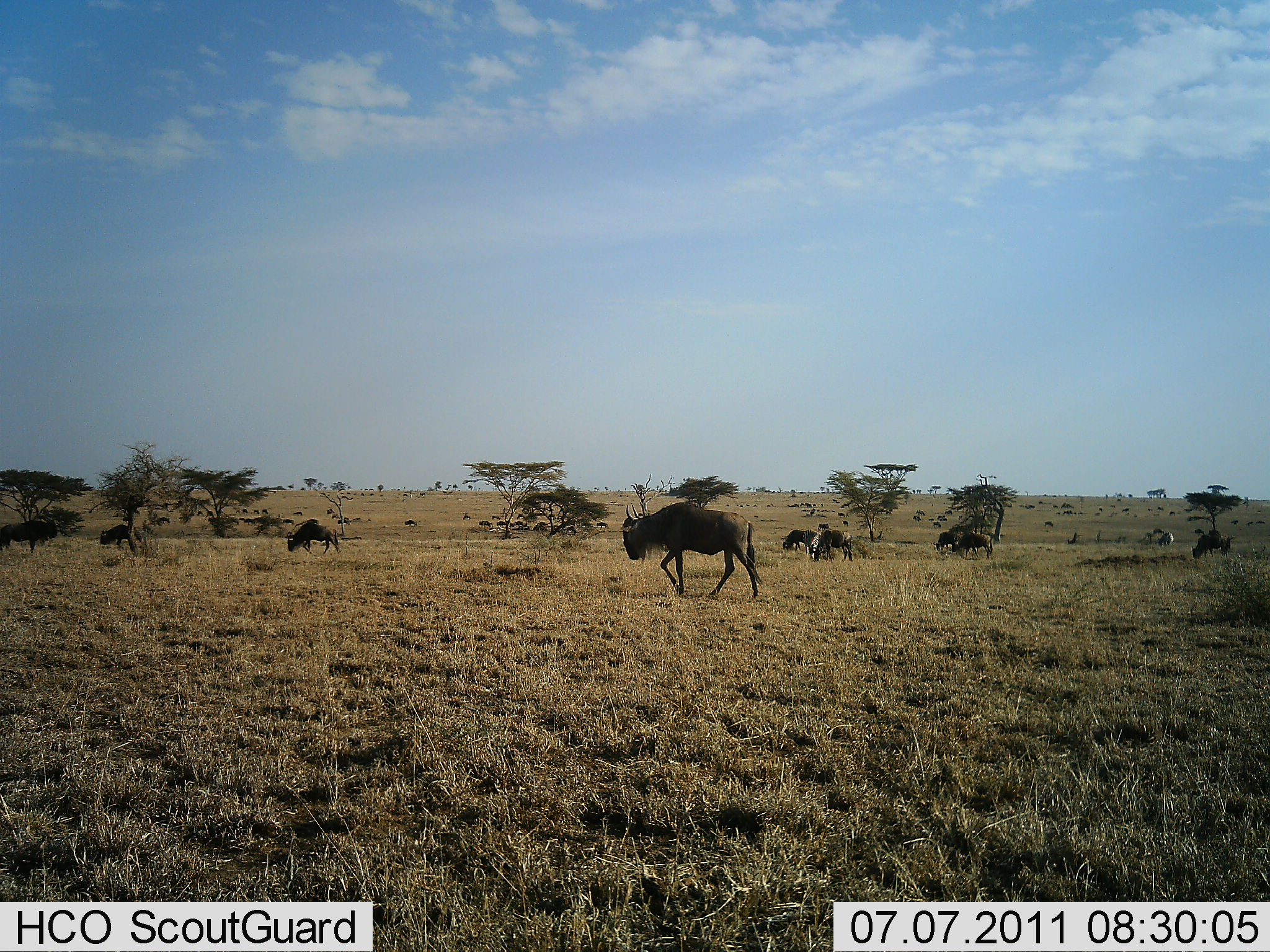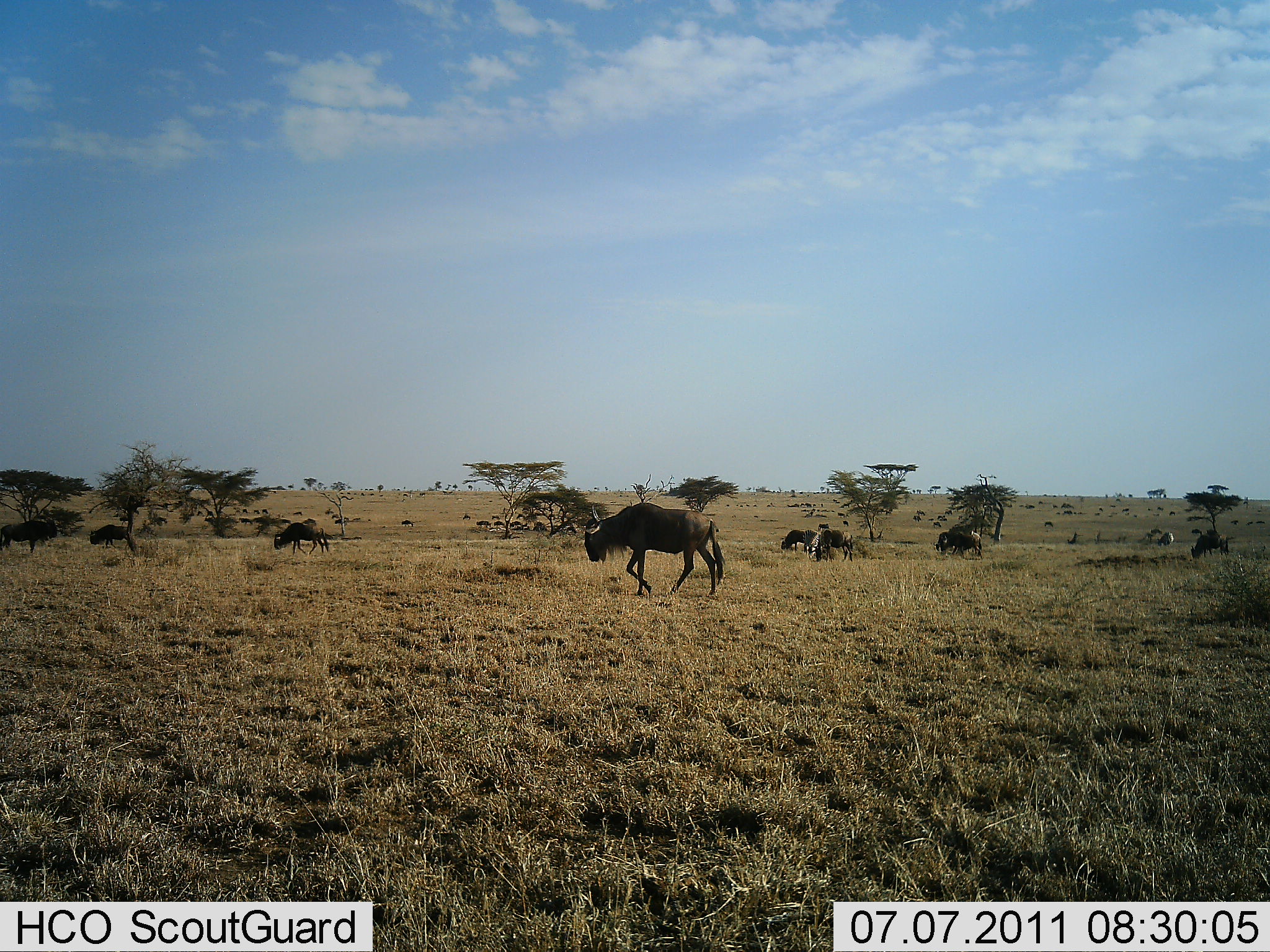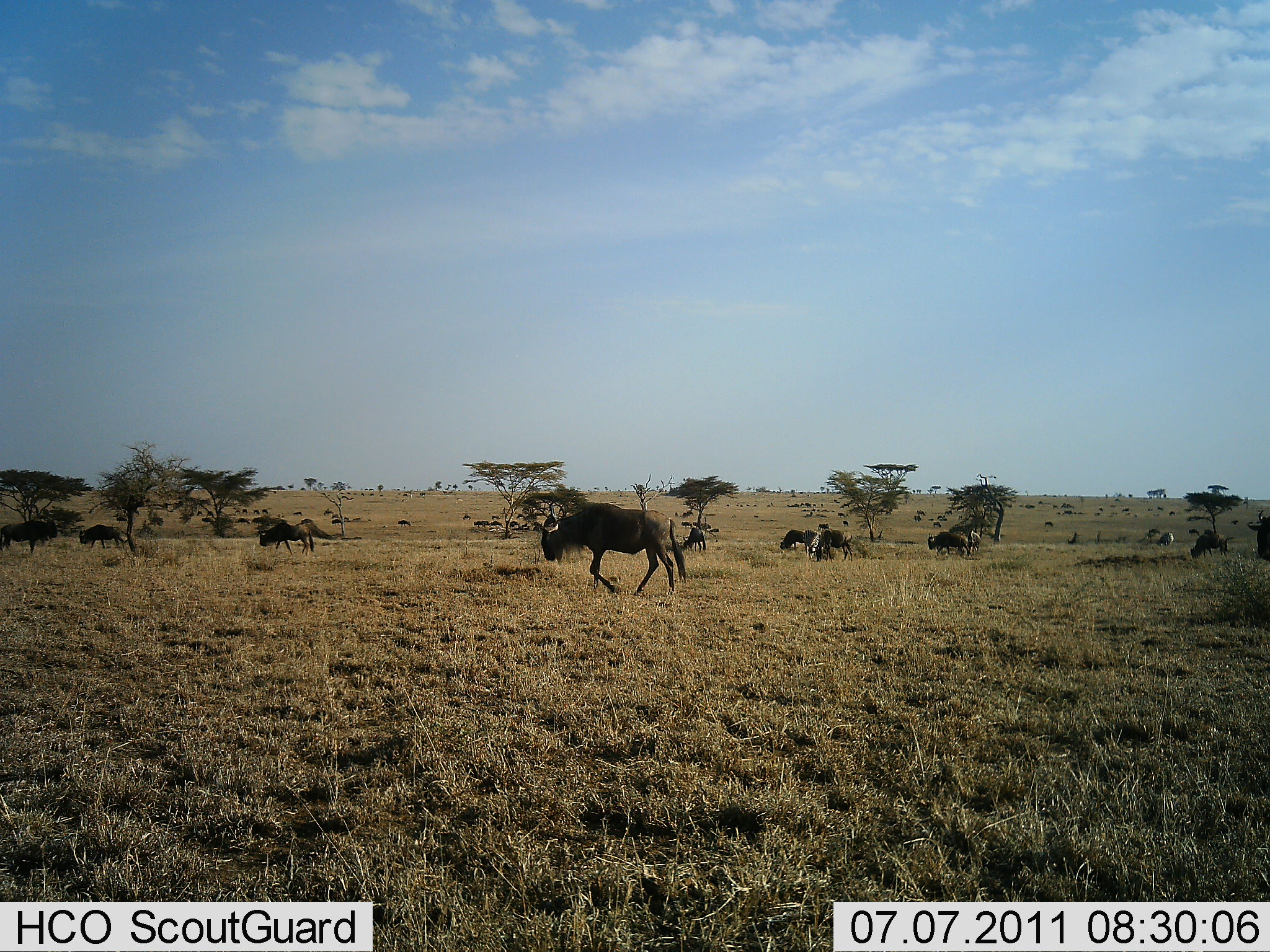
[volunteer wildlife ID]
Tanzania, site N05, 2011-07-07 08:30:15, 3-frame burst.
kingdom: Animalia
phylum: Chordata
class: Mammalia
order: Artiodactyla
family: Bovidae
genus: Connochaetes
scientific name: Connochaetes taurinus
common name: blue wildebeest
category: wildebeest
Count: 11-50.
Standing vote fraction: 17%.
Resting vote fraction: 17%.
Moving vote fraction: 83%.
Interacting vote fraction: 0%.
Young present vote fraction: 0%.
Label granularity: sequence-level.